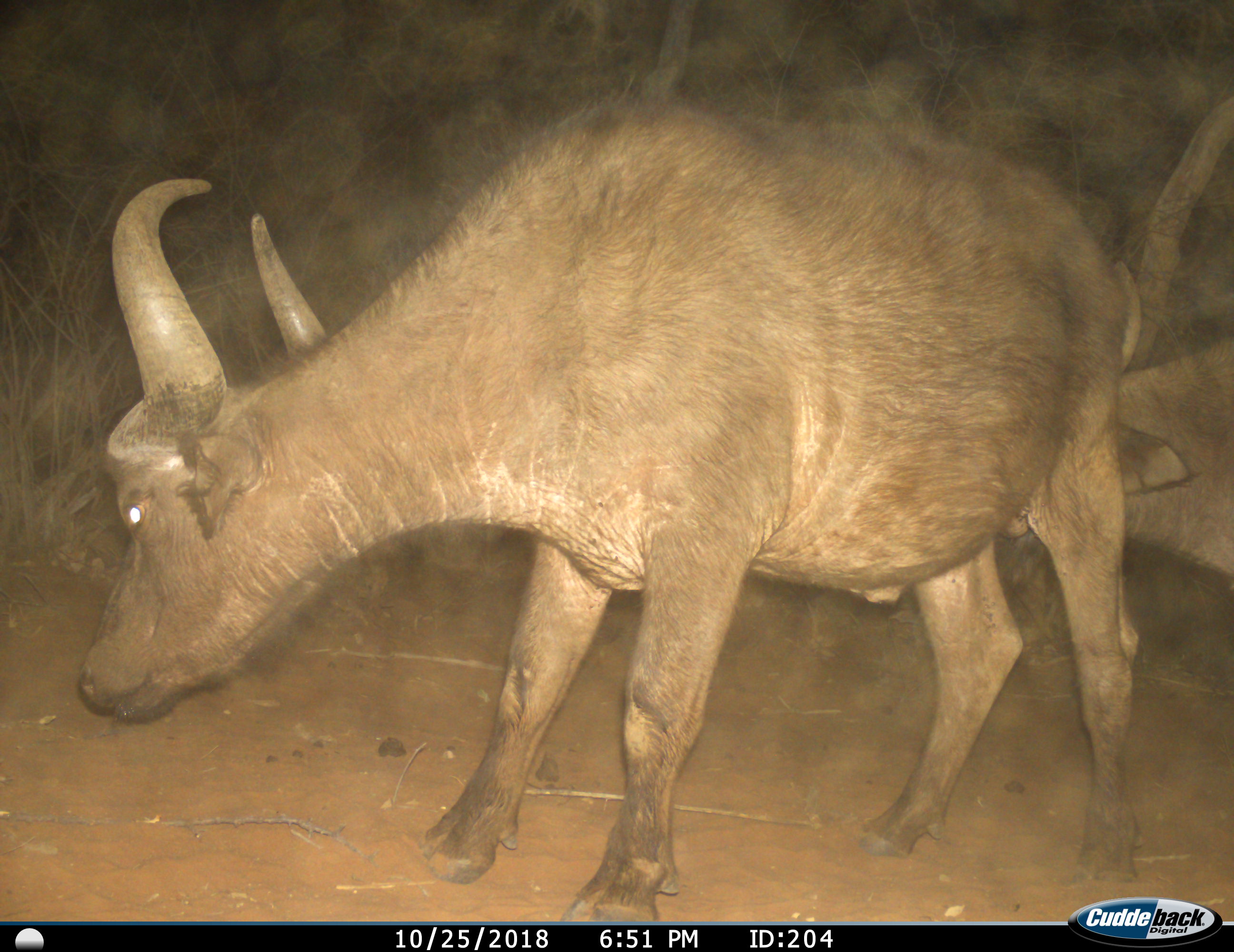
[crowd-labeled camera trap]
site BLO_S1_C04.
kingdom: Animalia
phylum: Chordata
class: Mammalia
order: Artiodactyla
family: Bovidae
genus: Syncerus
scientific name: Syncerus caffer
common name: african buffalo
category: buffalo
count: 2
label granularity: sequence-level